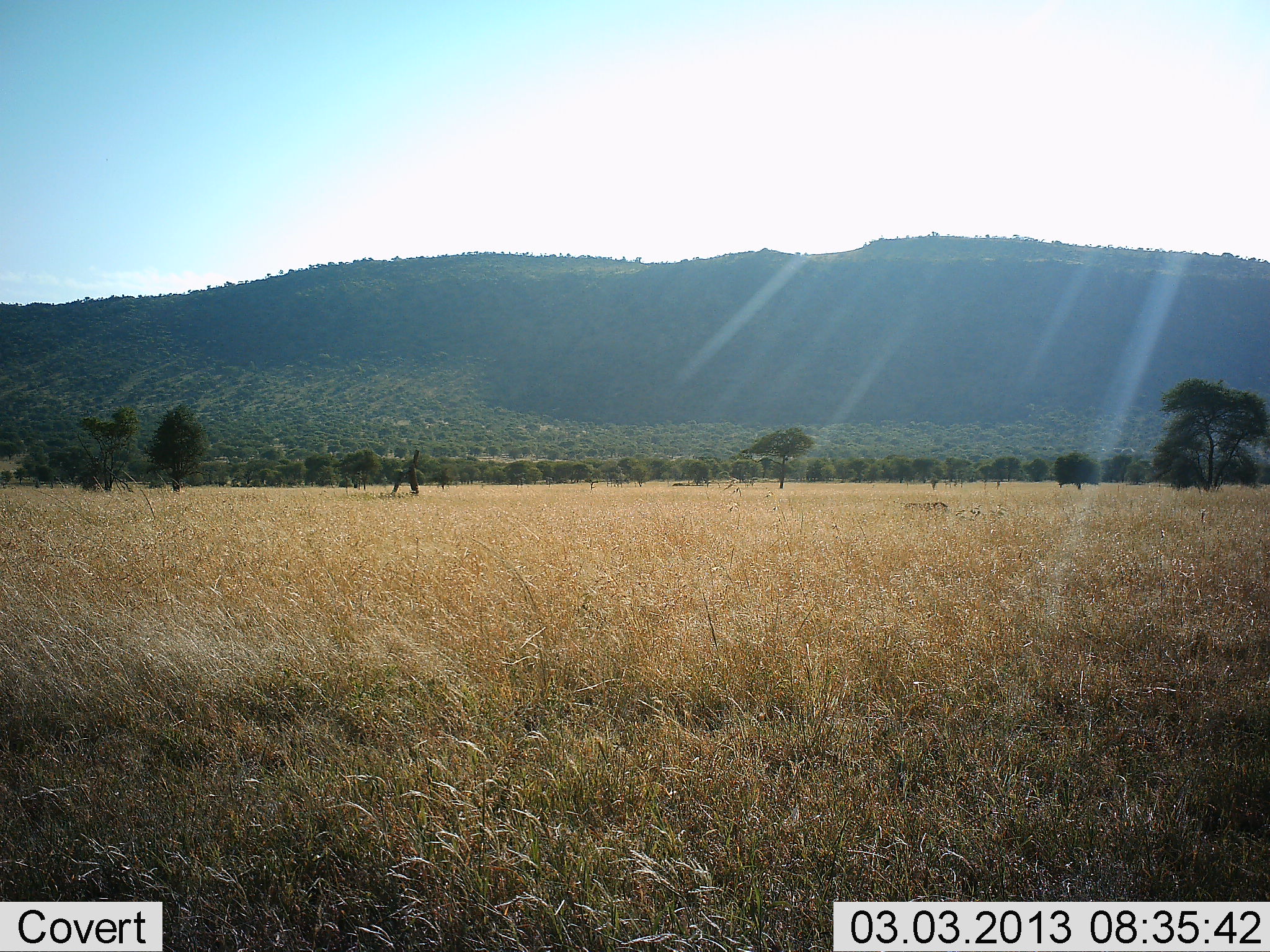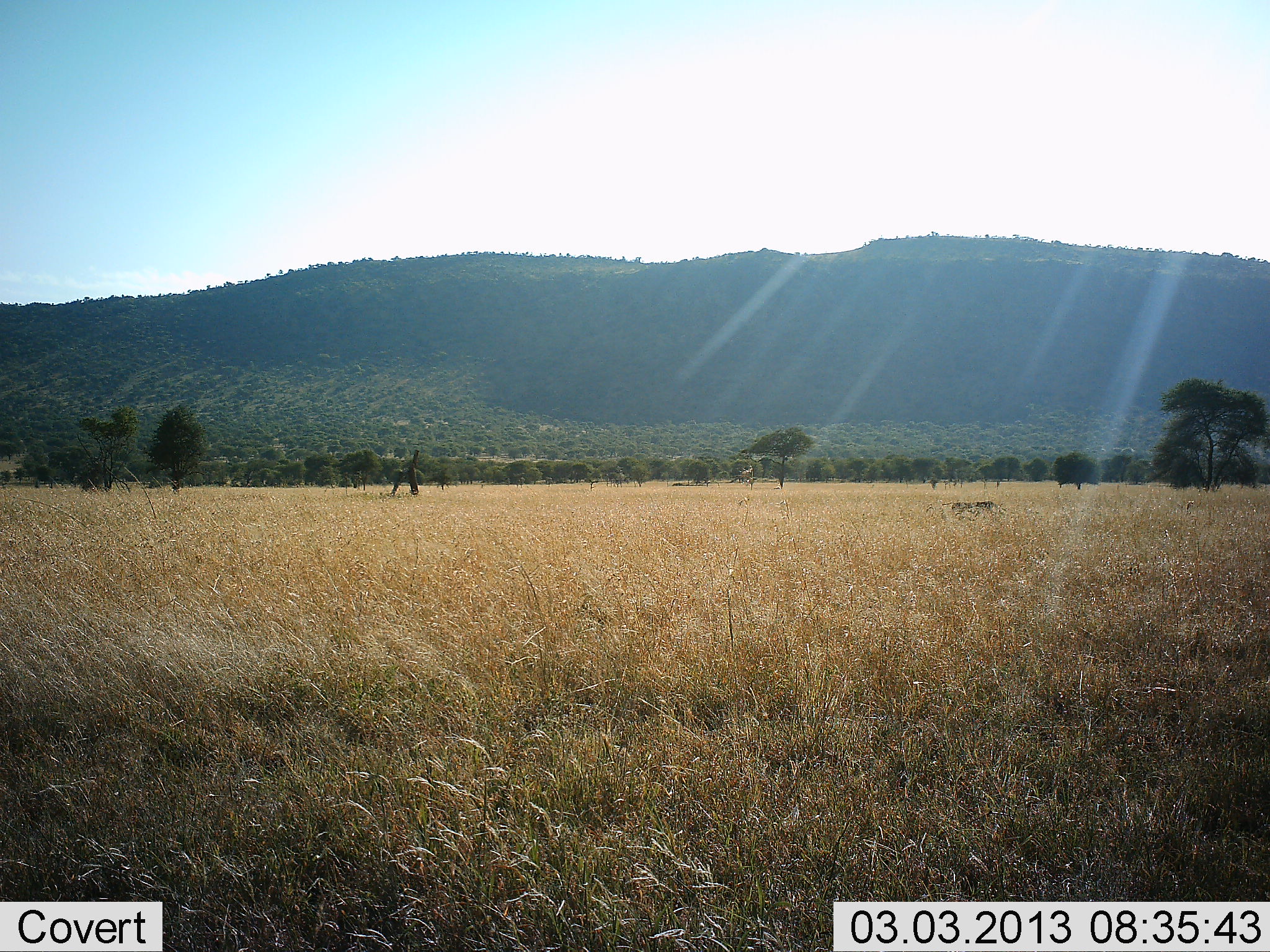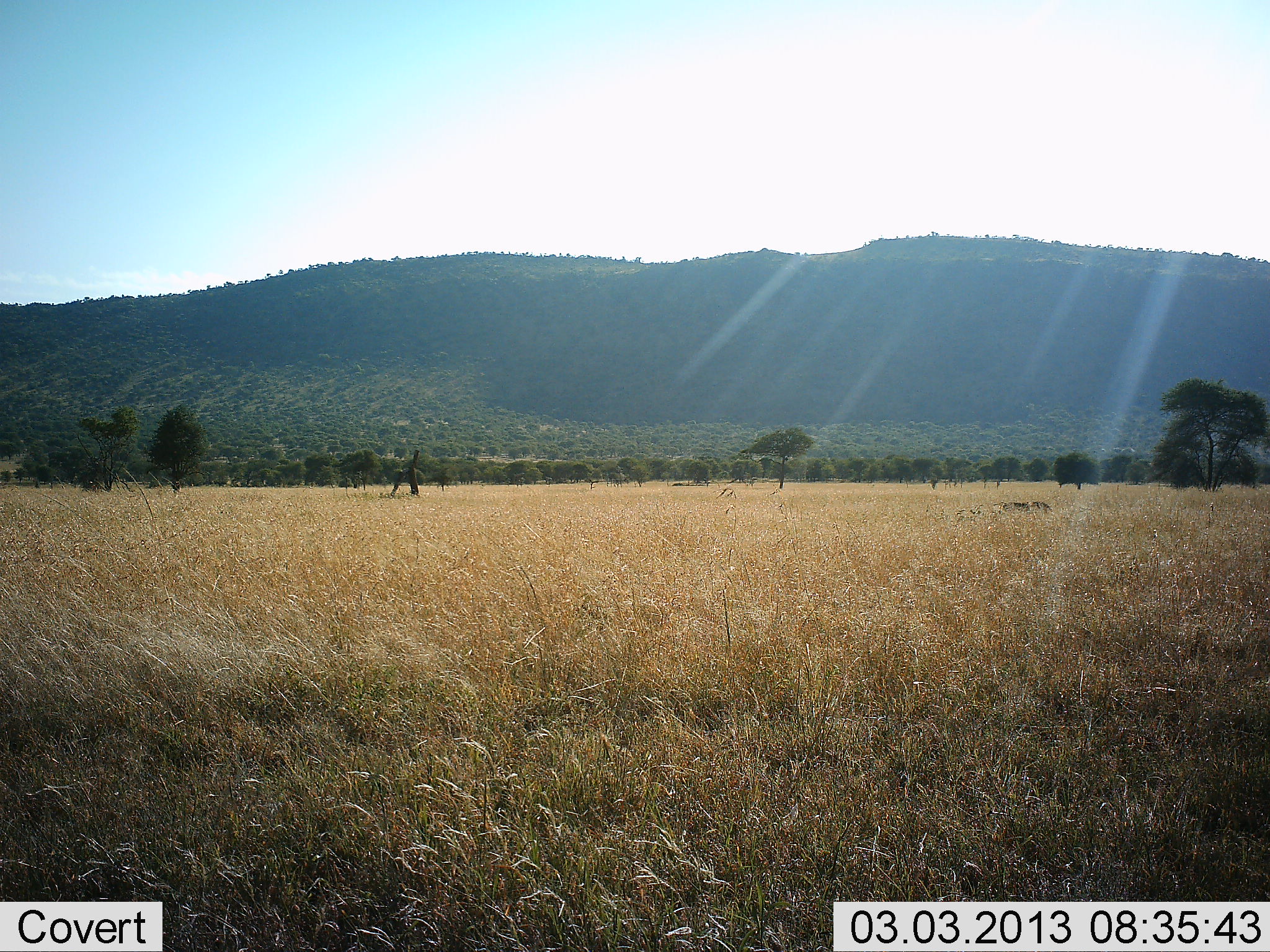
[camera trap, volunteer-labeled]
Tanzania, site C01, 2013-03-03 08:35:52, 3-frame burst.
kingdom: Animalia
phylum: Chordata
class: Mammalia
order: Carnivora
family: Felidae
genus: Panthera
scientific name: Panthera leo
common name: lion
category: lionfemale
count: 1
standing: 0%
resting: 0%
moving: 100%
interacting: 0%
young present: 0%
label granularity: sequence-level